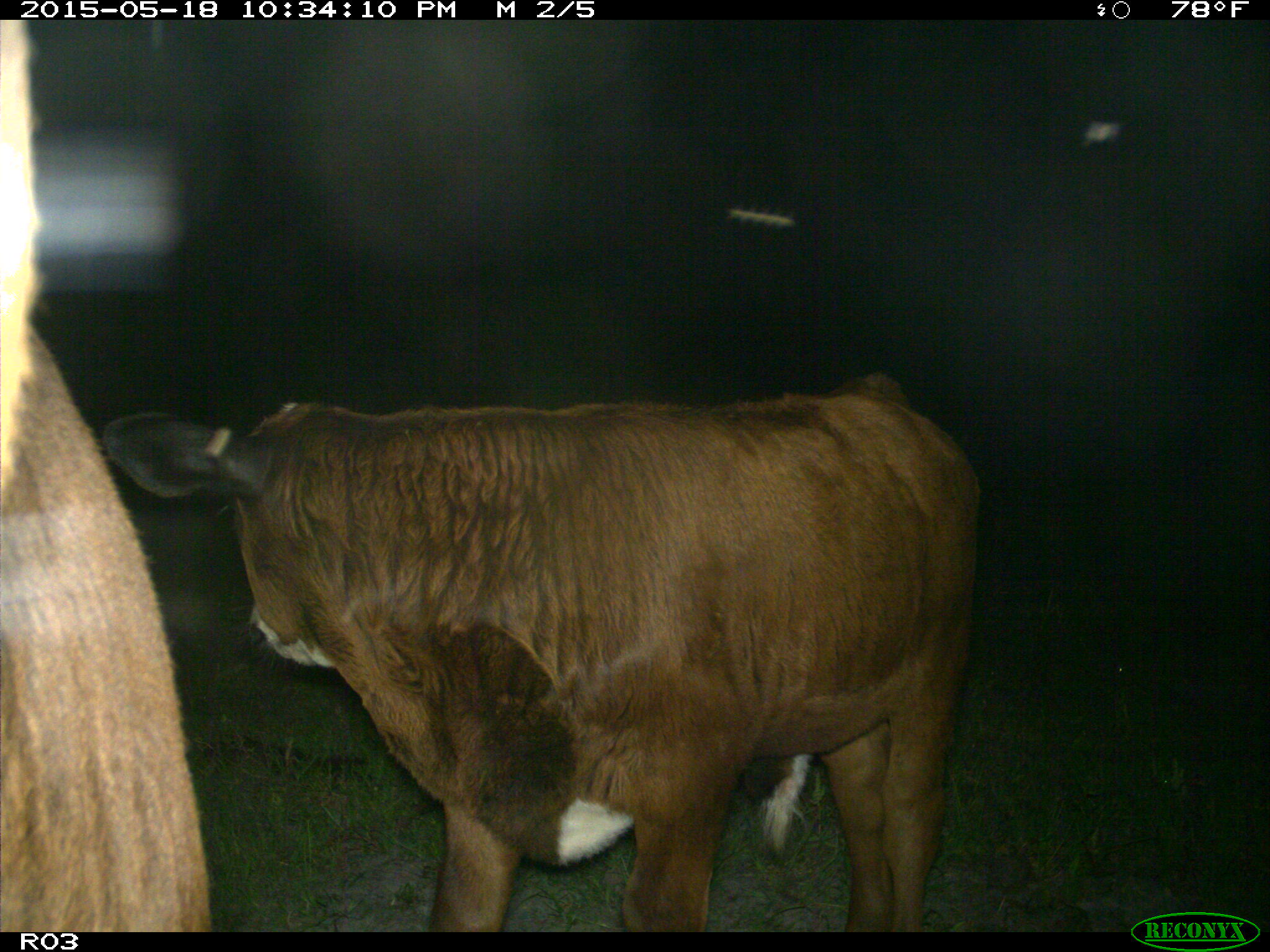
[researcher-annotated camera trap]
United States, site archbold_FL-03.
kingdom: Animalia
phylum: Chordata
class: Mammalia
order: Artiodactyla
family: Bovidae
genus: Bos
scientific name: Bos taurus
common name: domestic cow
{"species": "Bos taurus (domestic cow)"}